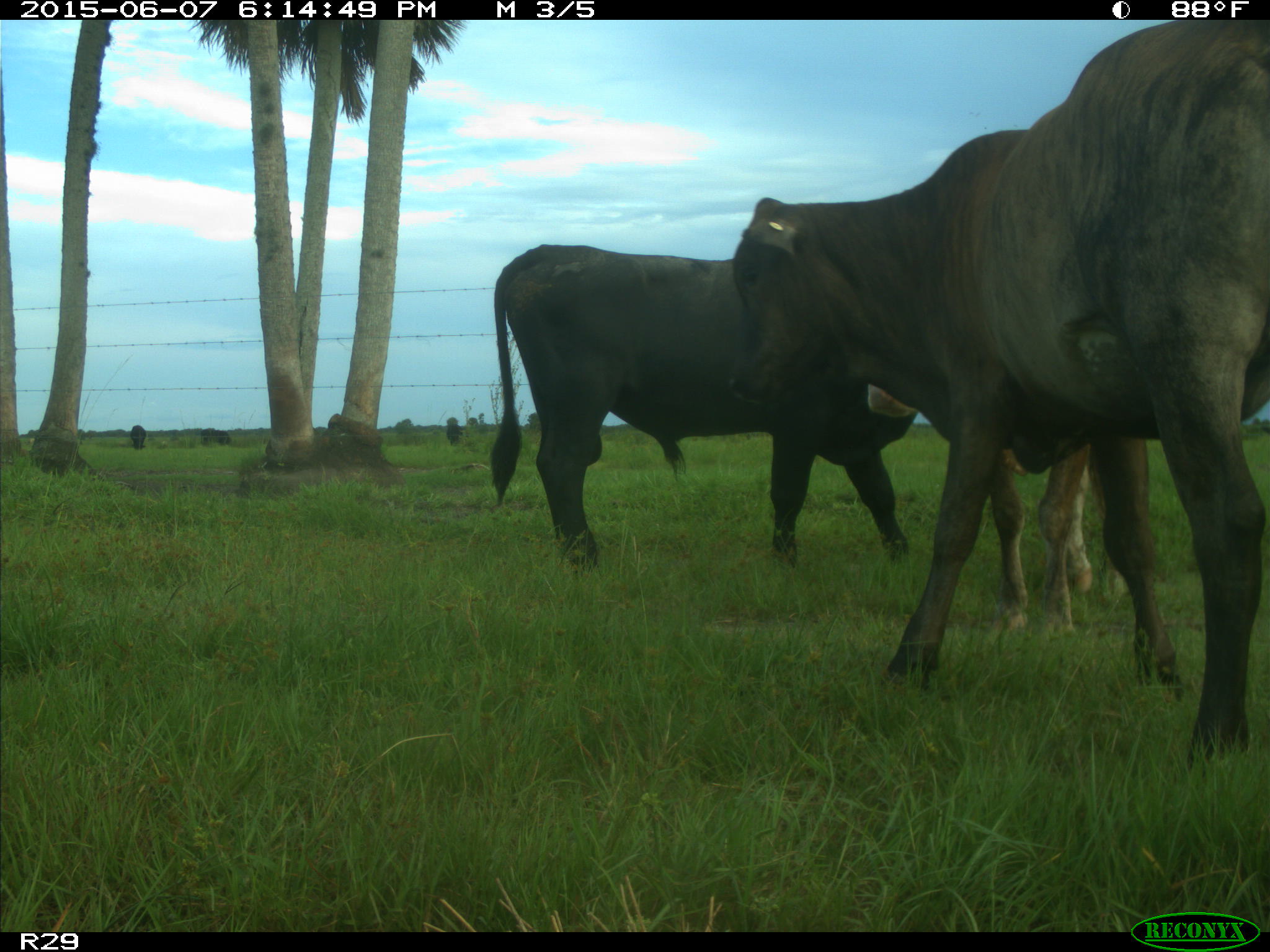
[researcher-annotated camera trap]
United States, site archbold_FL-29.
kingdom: Animalia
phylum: Chordata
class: Mammalia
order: Artiodactyla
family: Bovidae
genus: Bos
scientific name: Bos taurus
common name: domestic cow